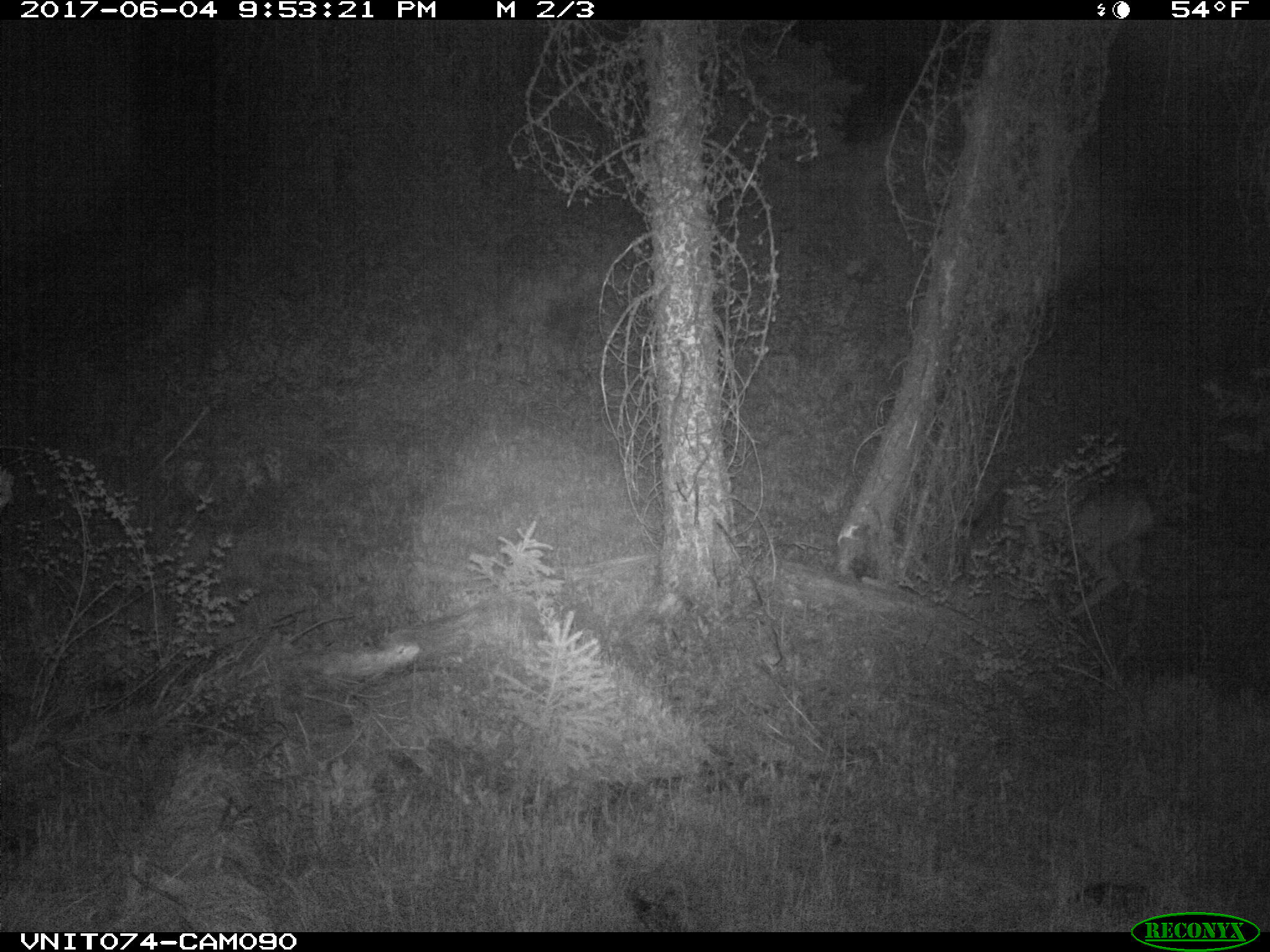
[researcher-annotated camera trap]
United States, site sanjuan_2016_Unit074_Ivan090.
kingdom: Animalia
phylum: Chordata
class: Mammalia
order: Artiodactyla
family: Cervidae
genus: Odocoileus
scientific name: Odocoileus hemionus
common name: mule deer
Odocoileus hemionus (mule deer).